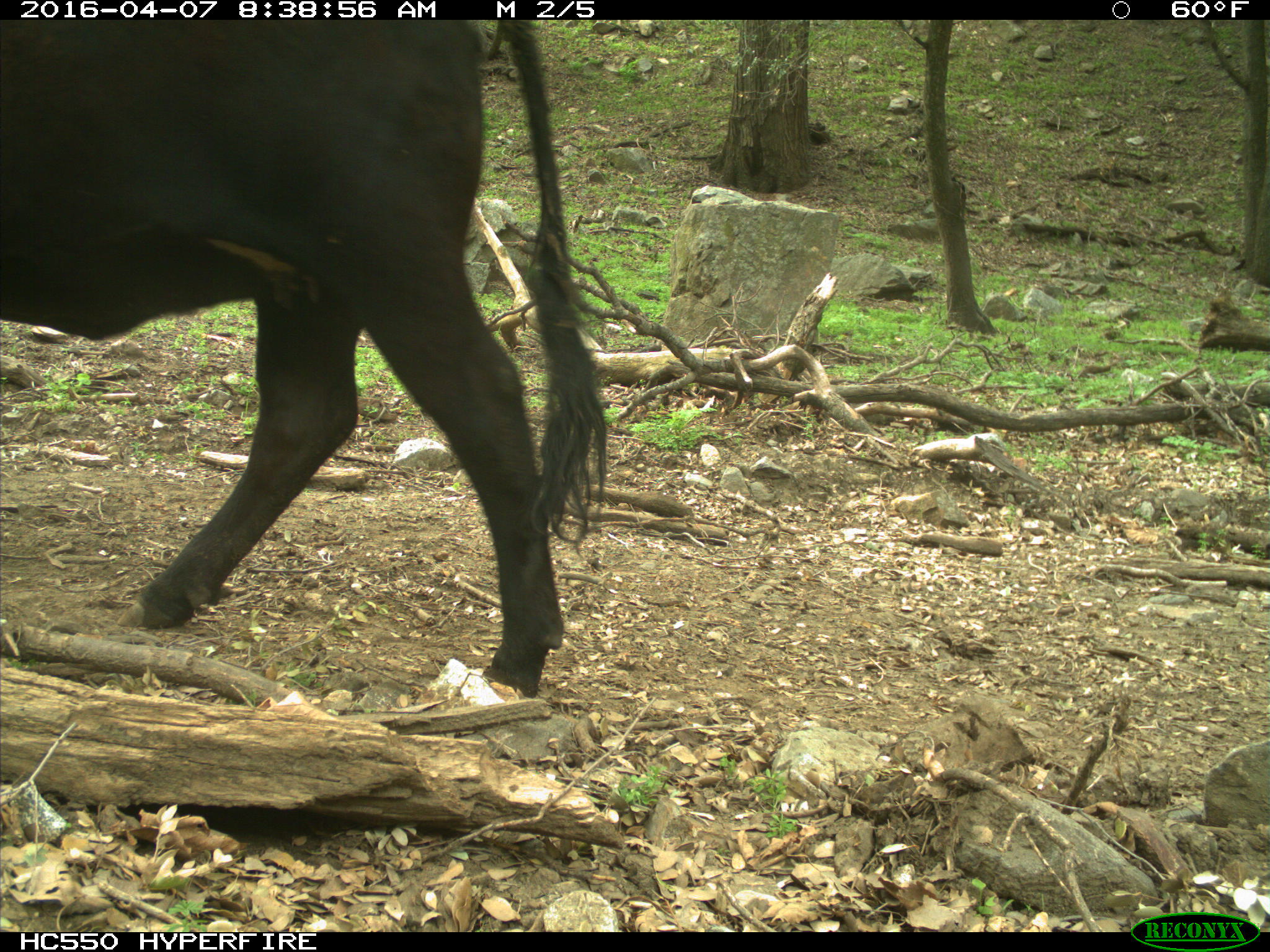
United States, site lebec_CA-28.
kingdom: Animalia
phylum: Chordata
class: Mammalia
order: Artiodactyla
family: Bovidae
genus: Bos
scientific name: Bos taurus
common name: domestic cow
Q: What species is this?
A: Bos taurus (domestic cow).